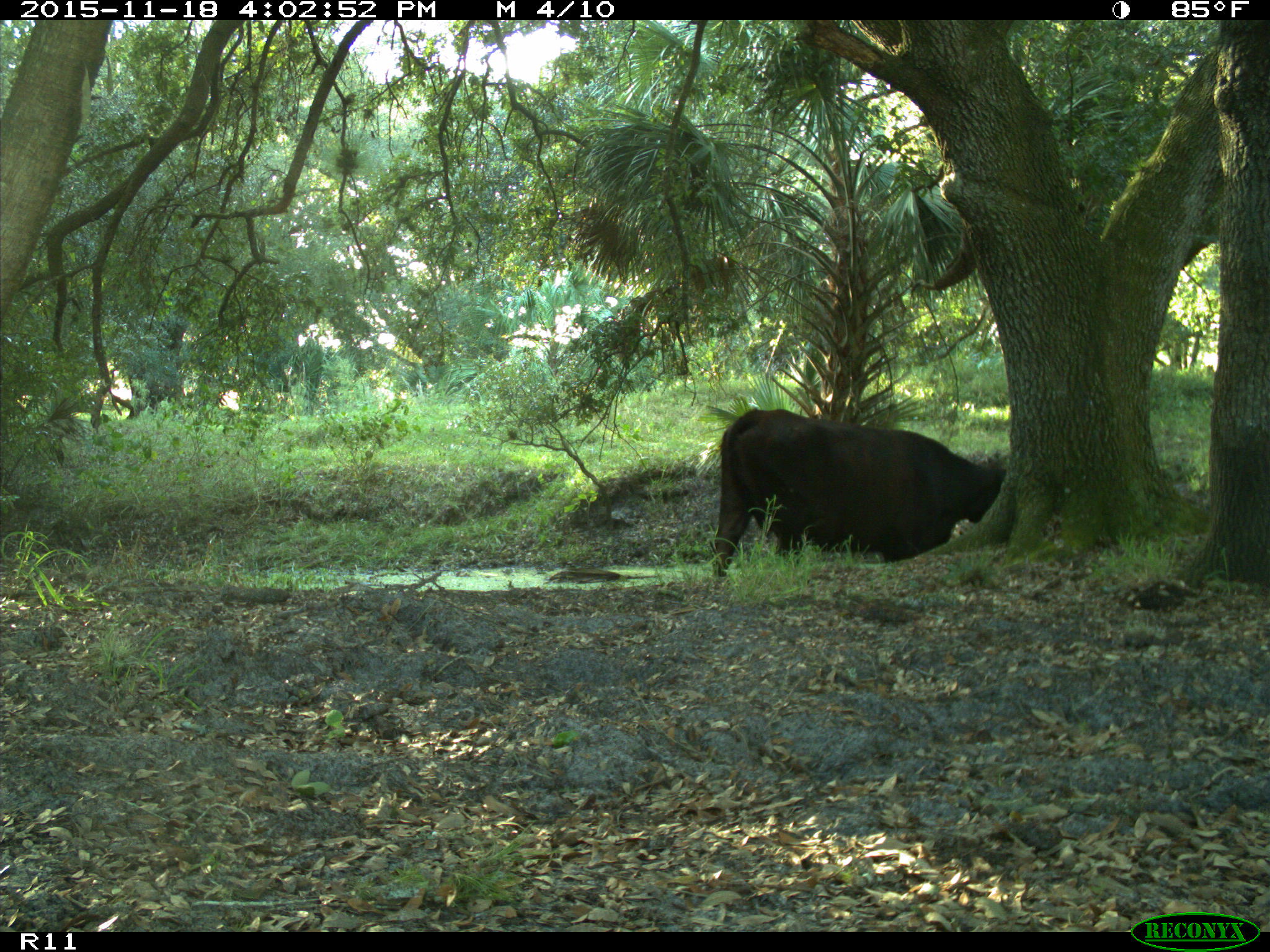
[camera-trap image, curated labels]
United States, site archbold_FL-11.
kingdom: Animalia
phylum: Chordata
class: Mammalia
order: Artiodactyla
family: Bovidae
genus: Bos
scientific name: Bos taurus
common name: domestic cow